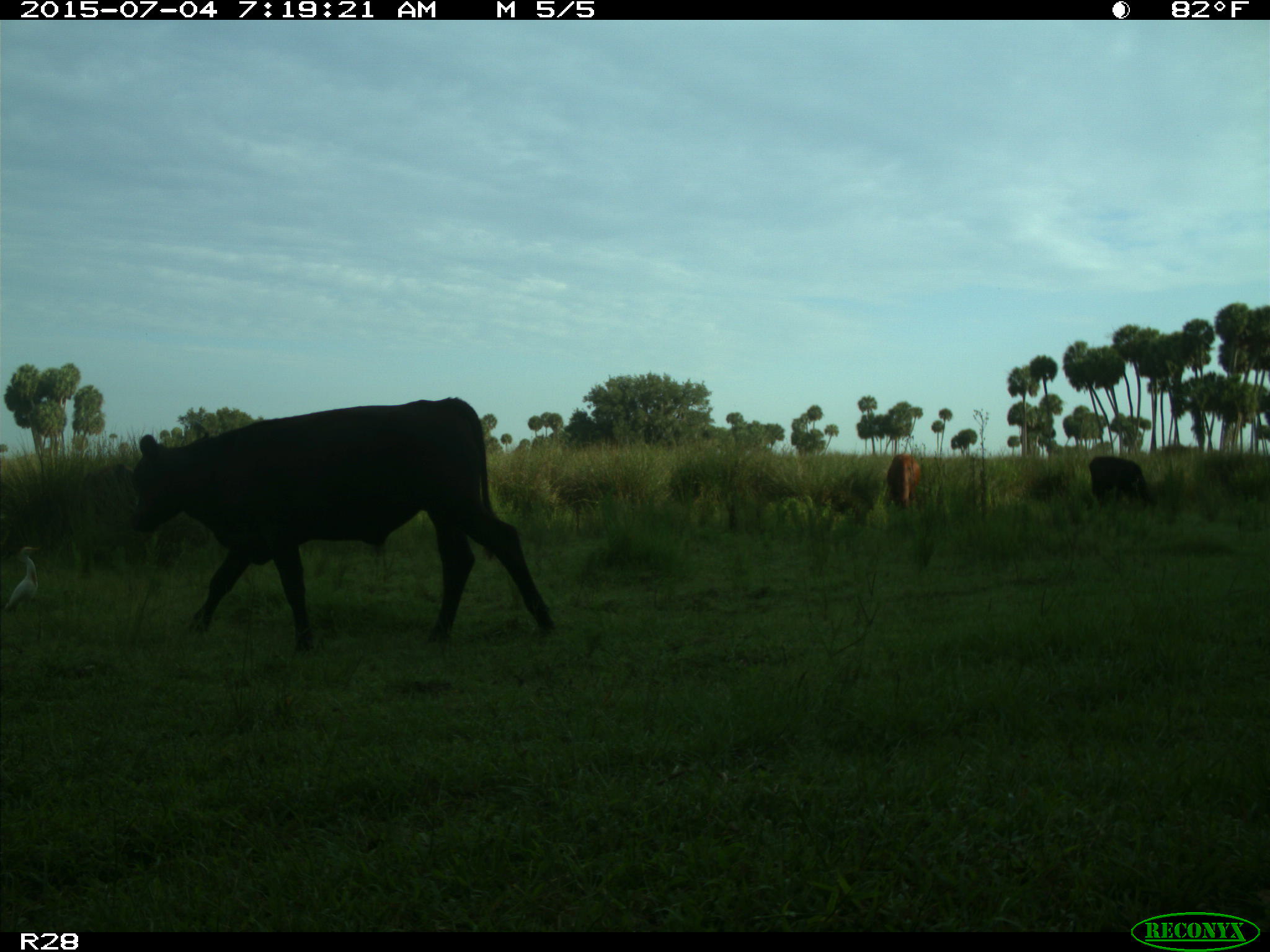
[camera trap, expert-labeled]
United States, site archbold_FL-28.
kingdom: Animalia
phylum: Chordata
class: Mammalia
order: Artiodactyla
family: Bovidae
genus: Bos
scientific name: Bos taurus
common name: domestic cow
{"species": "Bos taurus (domestic cow)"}